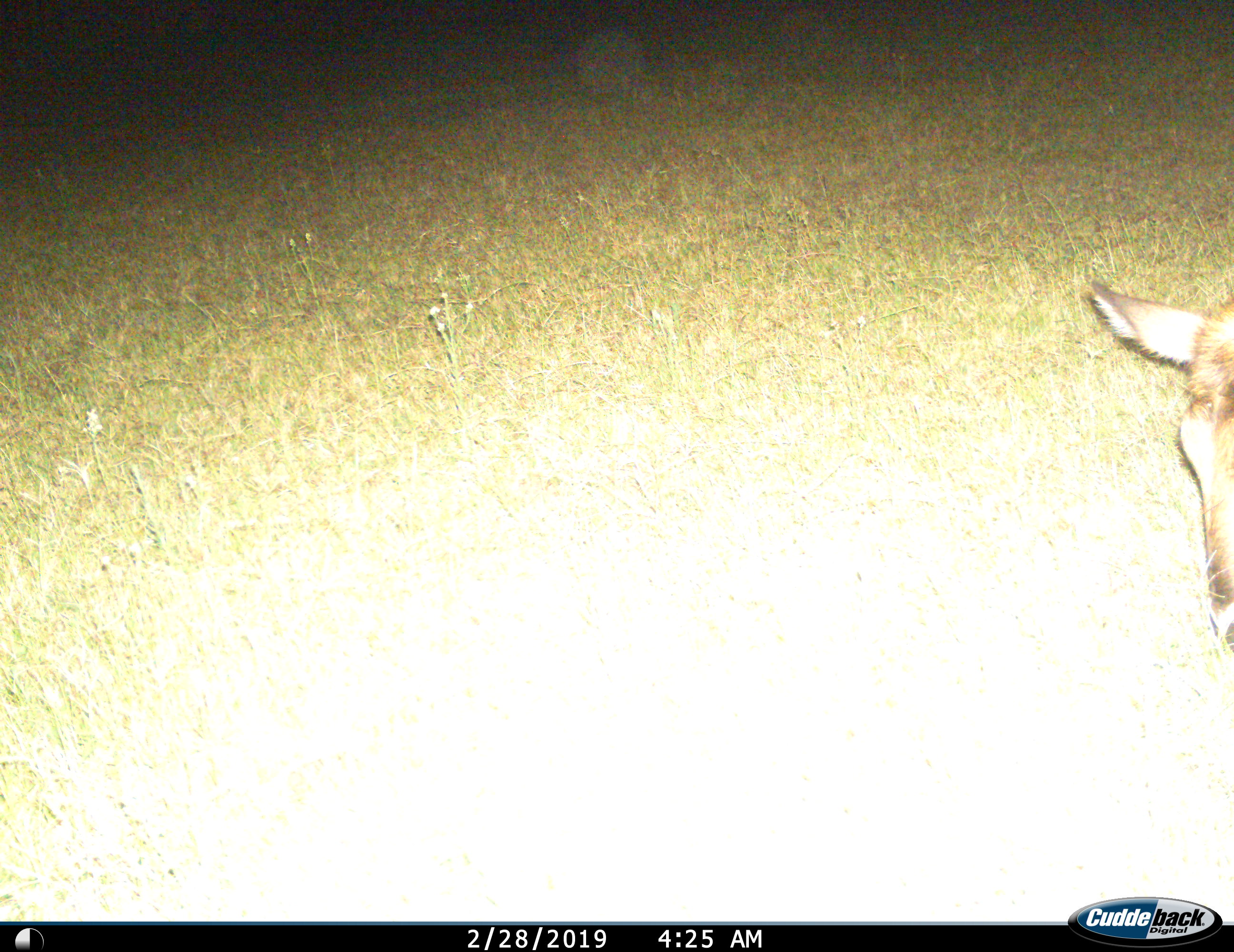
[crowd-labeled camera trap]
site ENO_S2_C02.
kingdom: Animalia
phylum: Chordata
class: Mammalia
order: Artiodactyla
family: Bovidae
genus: Kobus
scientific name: Kobus ellipsiprymnus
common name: waterbuck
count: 1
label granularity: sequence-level